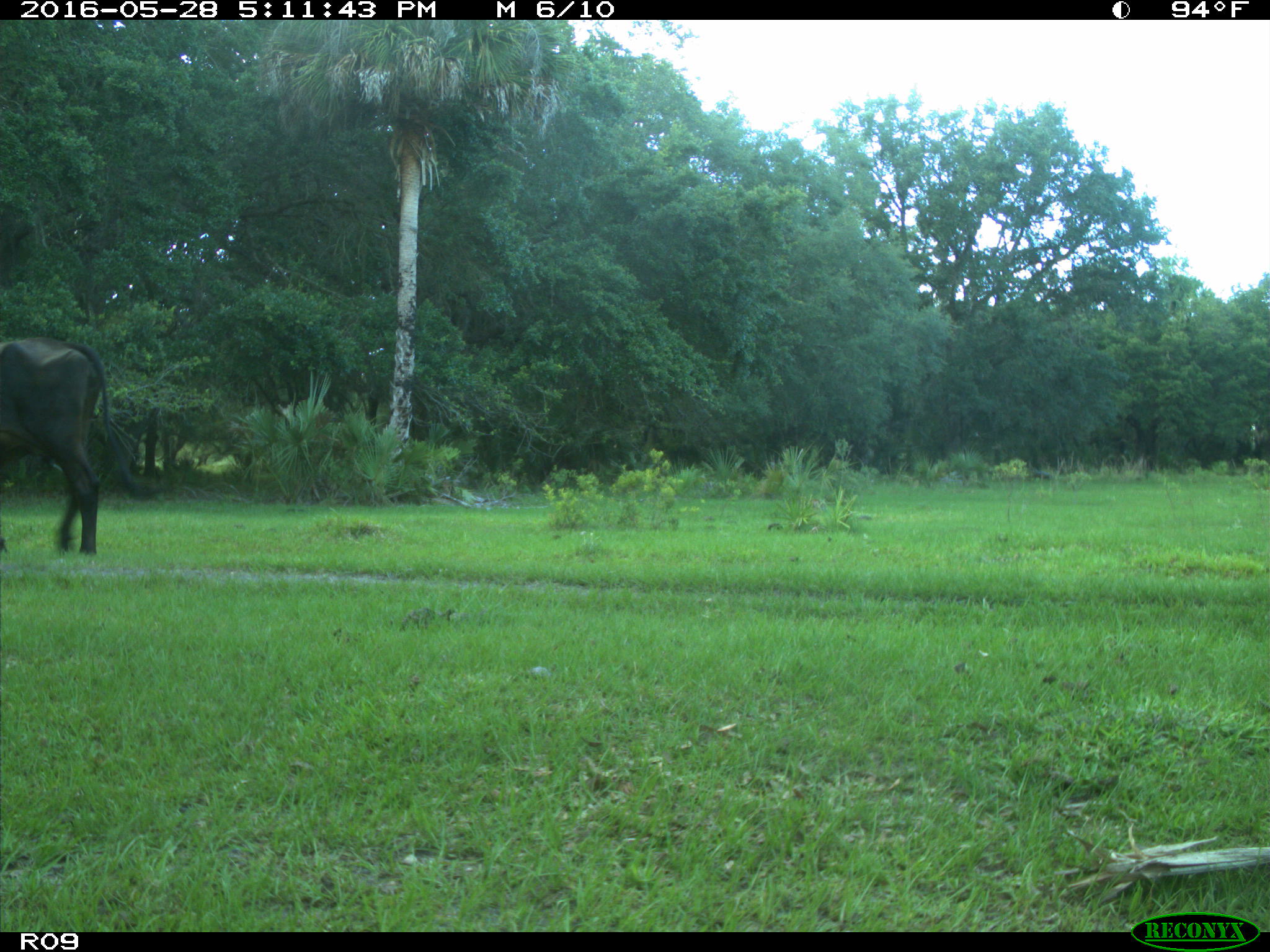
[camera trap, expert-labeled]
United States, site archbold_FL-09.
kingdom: Animalia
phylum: Chordata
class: Mammalia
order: Artiodactyla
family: Bovidae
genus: Bos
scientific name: Bos taurus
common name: domestic cow